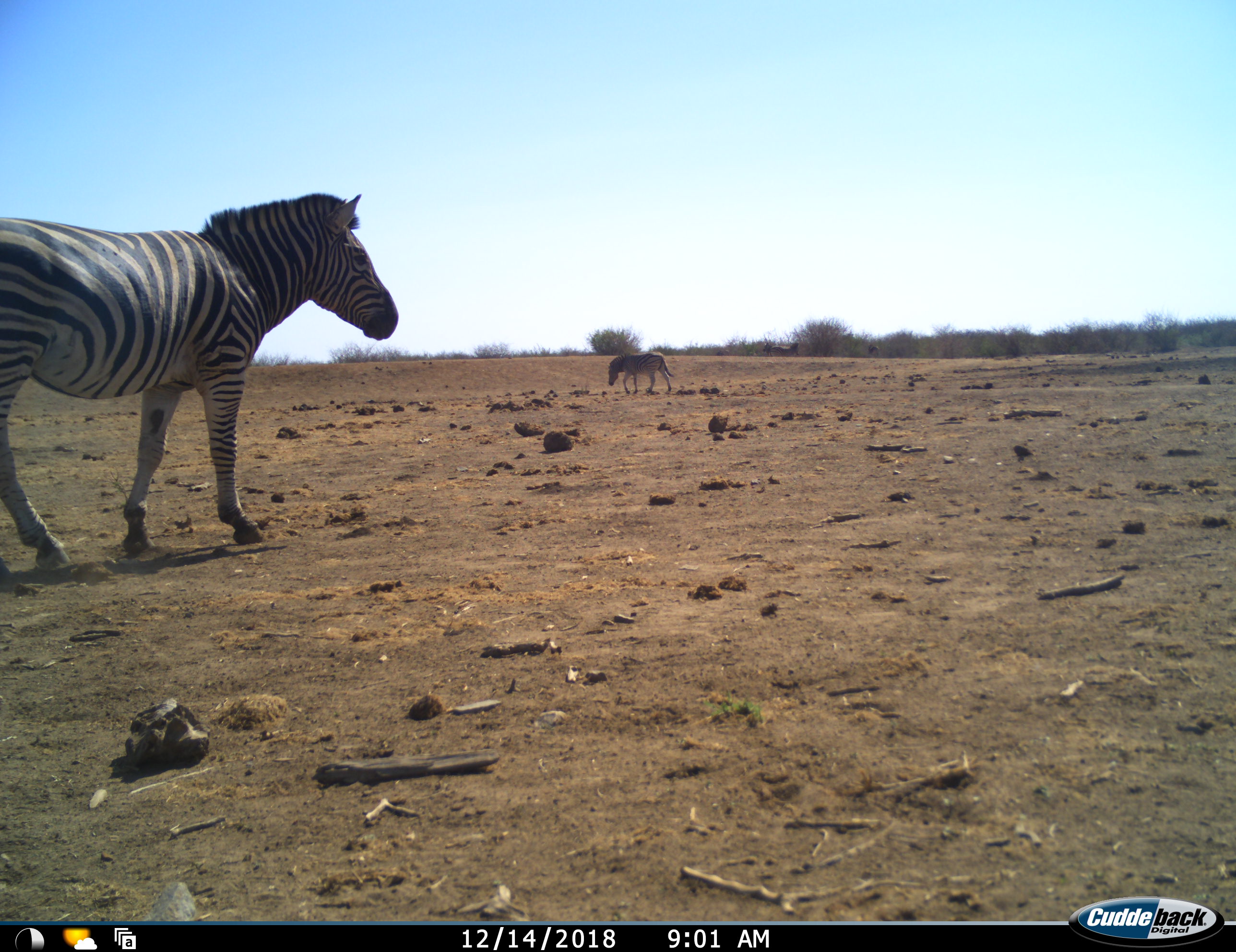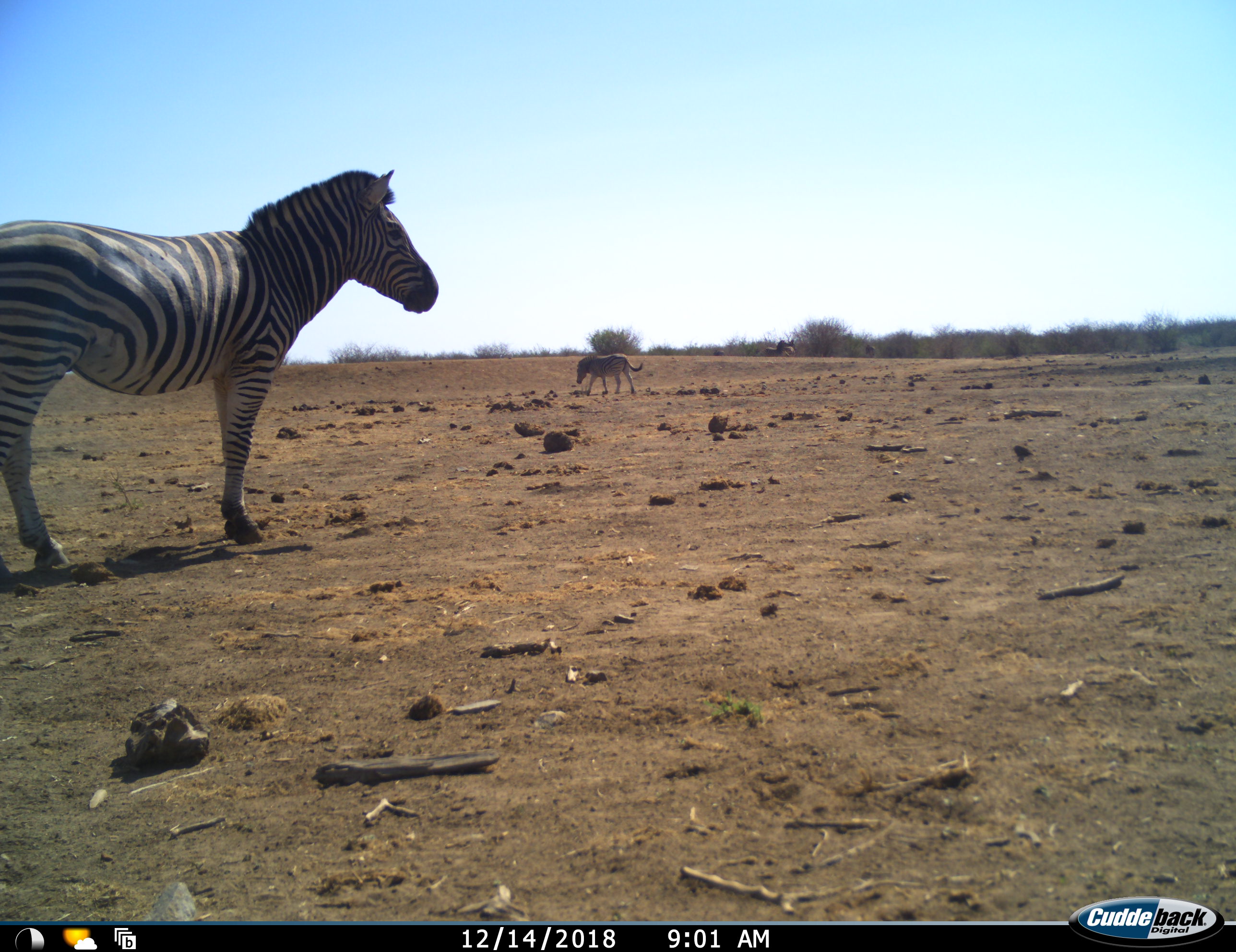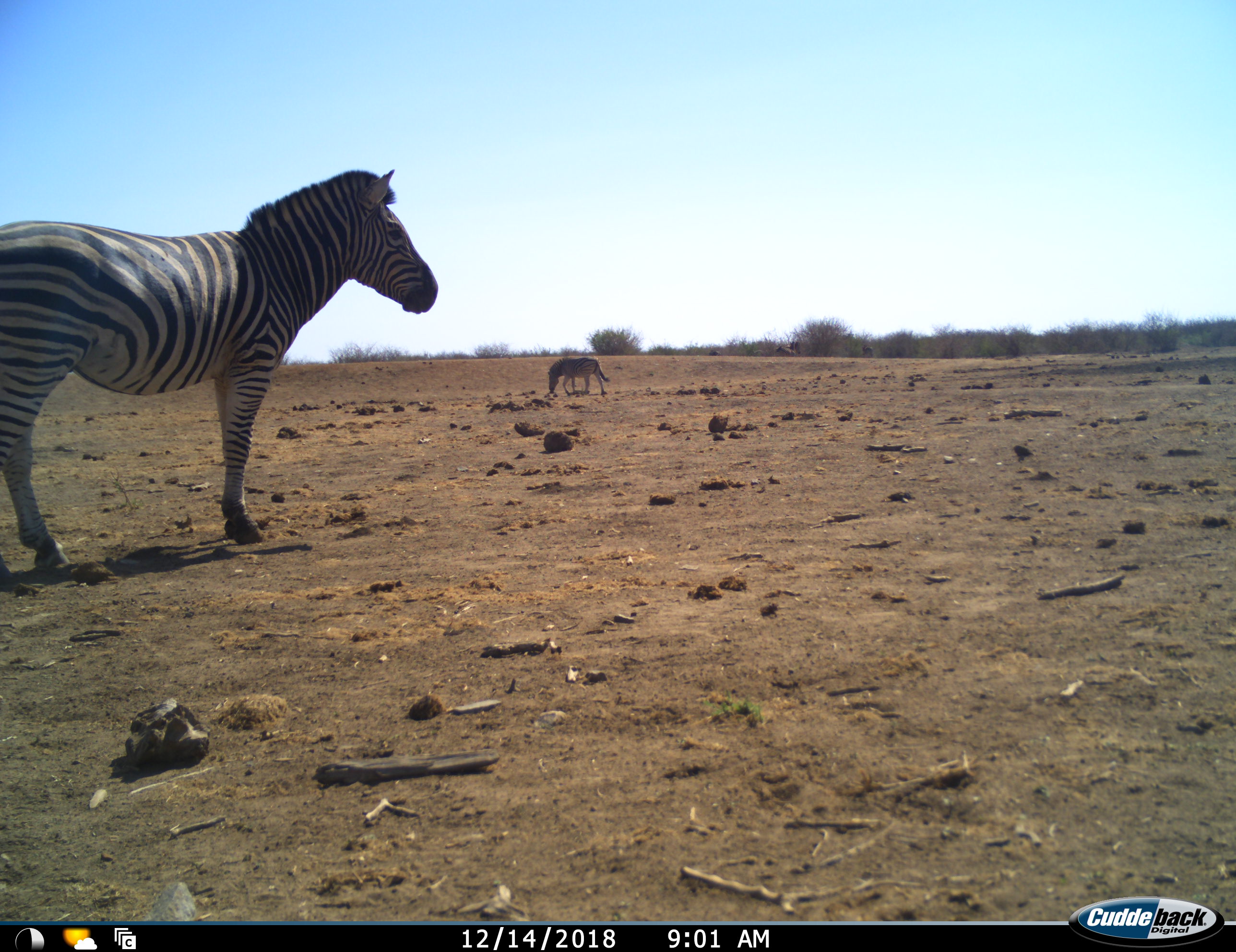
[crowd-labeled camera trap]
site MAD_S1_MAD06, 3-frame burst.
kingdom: Animalia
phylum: Chordata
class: Mammalia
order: Perissodactyla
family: Equidae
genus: Equus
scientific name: Equus quagga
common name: plains zebra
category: zebraplains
Zebraplains (plains zebra) (Equus quagga), count 2. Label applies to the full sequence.